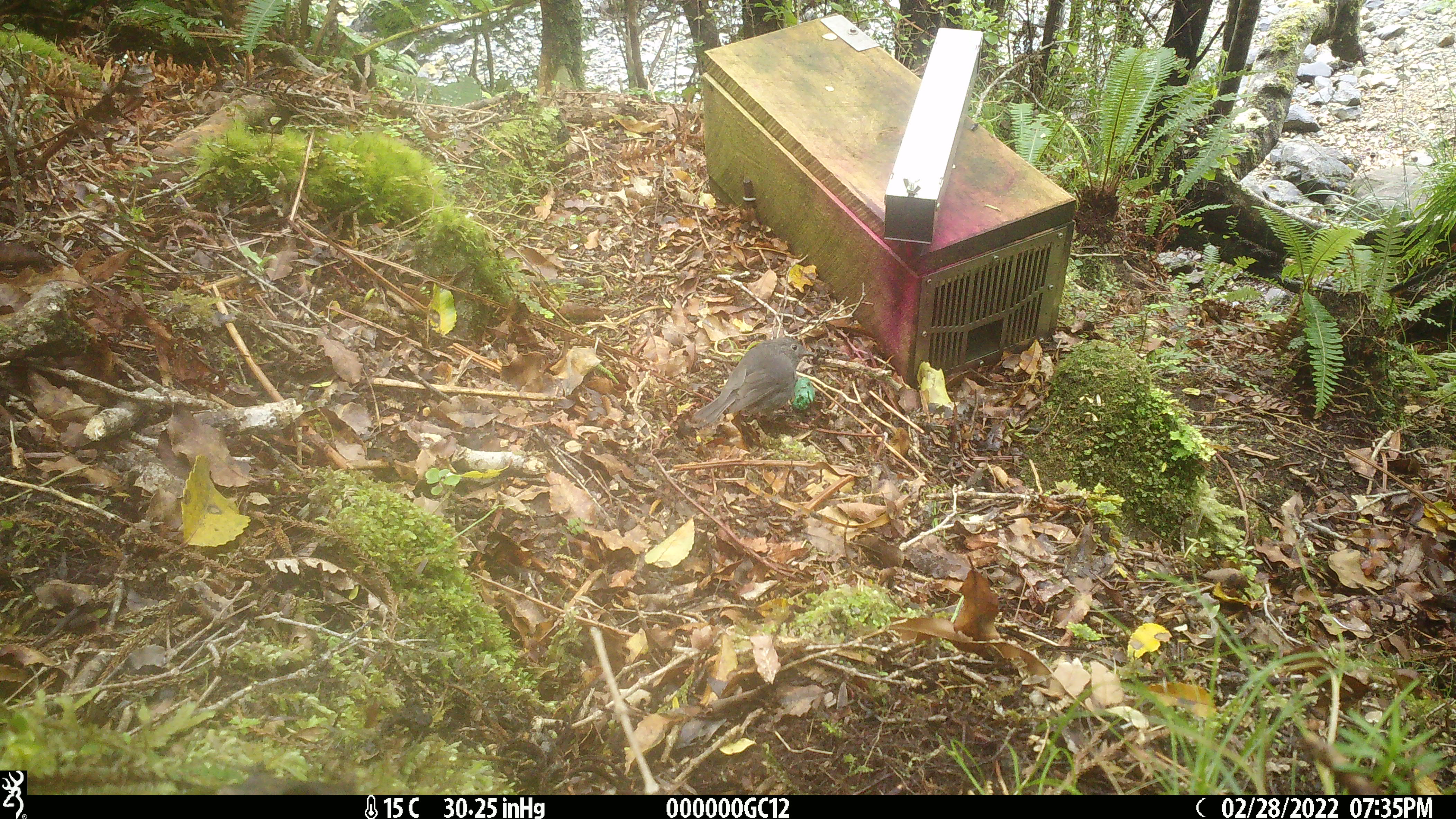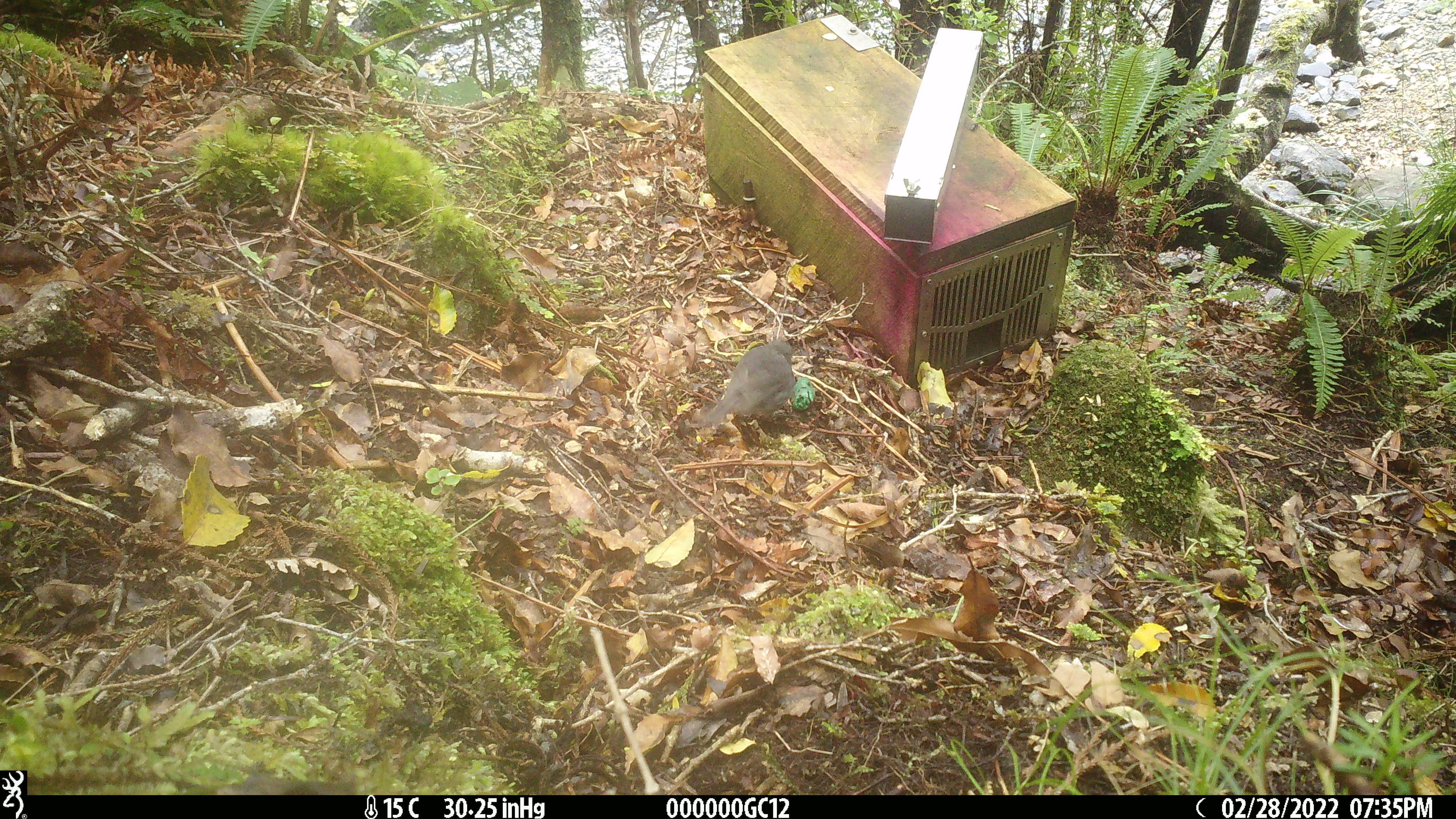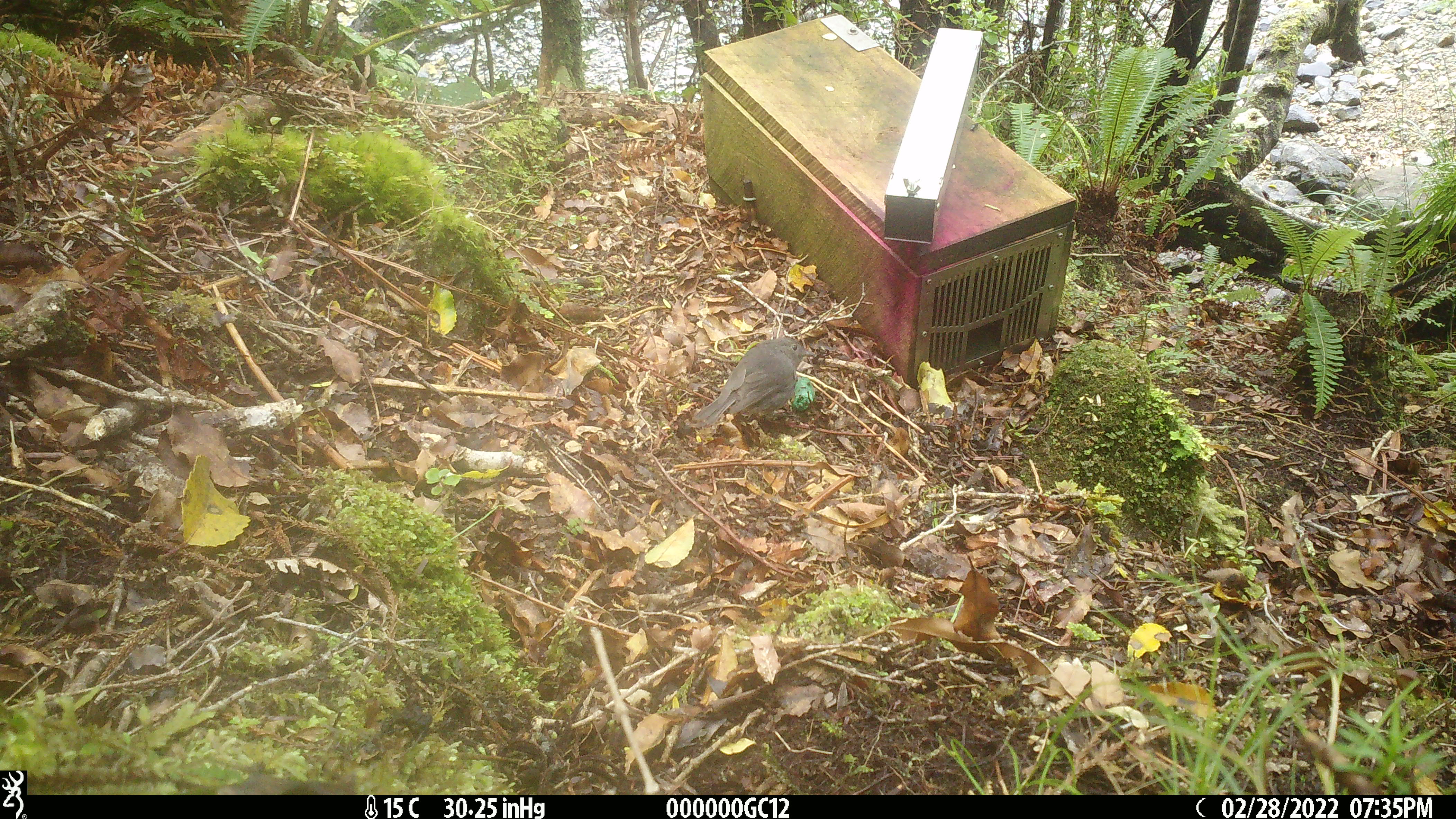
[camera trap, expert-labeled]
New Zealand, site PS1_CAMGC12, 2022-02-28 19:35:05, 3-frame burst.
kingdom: Animalia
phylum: Chordata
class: Aves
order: Passeriformes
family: Petroicidae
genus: Petroica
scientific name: Petroica australis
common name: new zealand robin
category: robin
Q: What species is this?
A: Robin (new zealand robin) (Petroica australis).